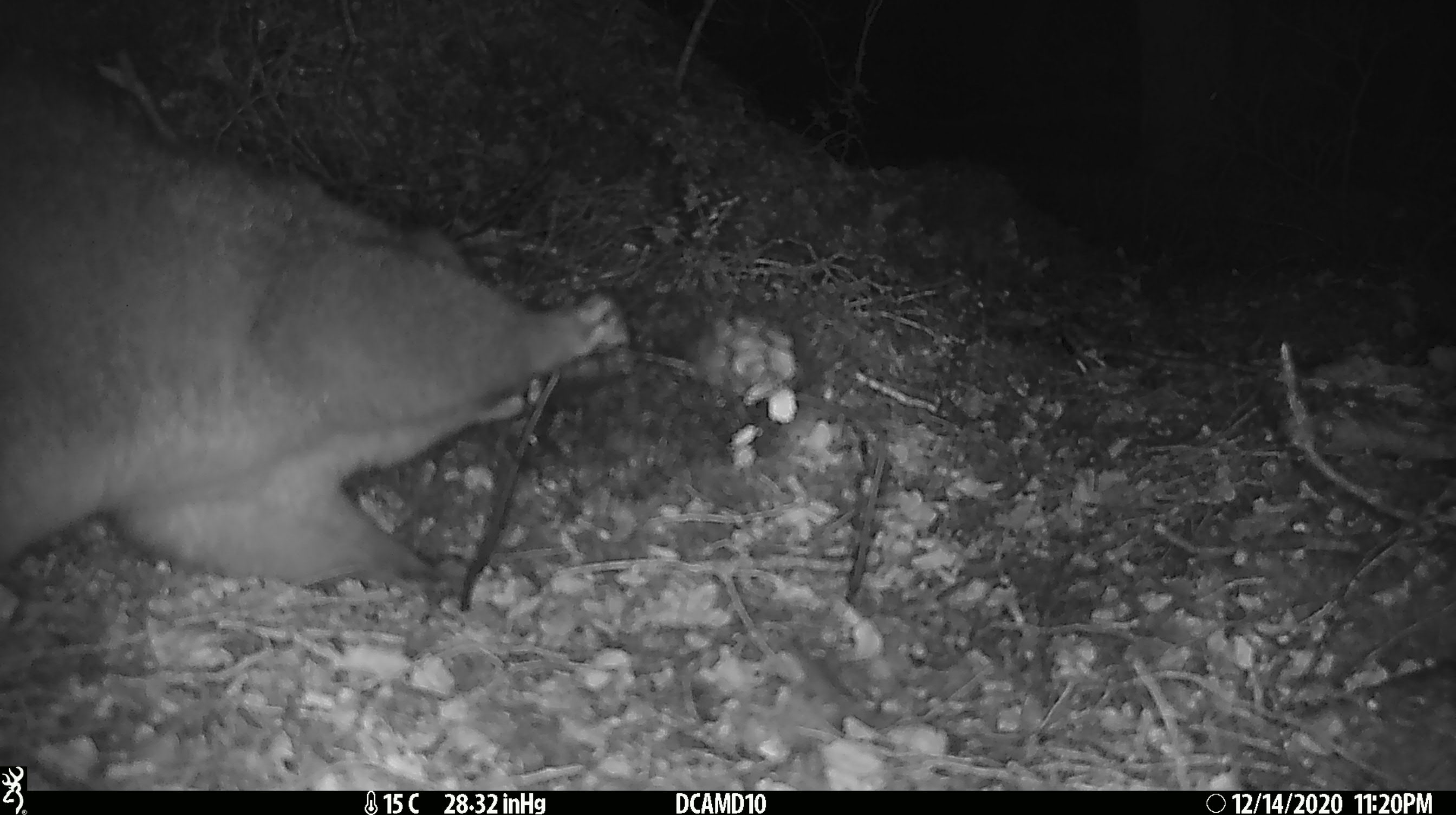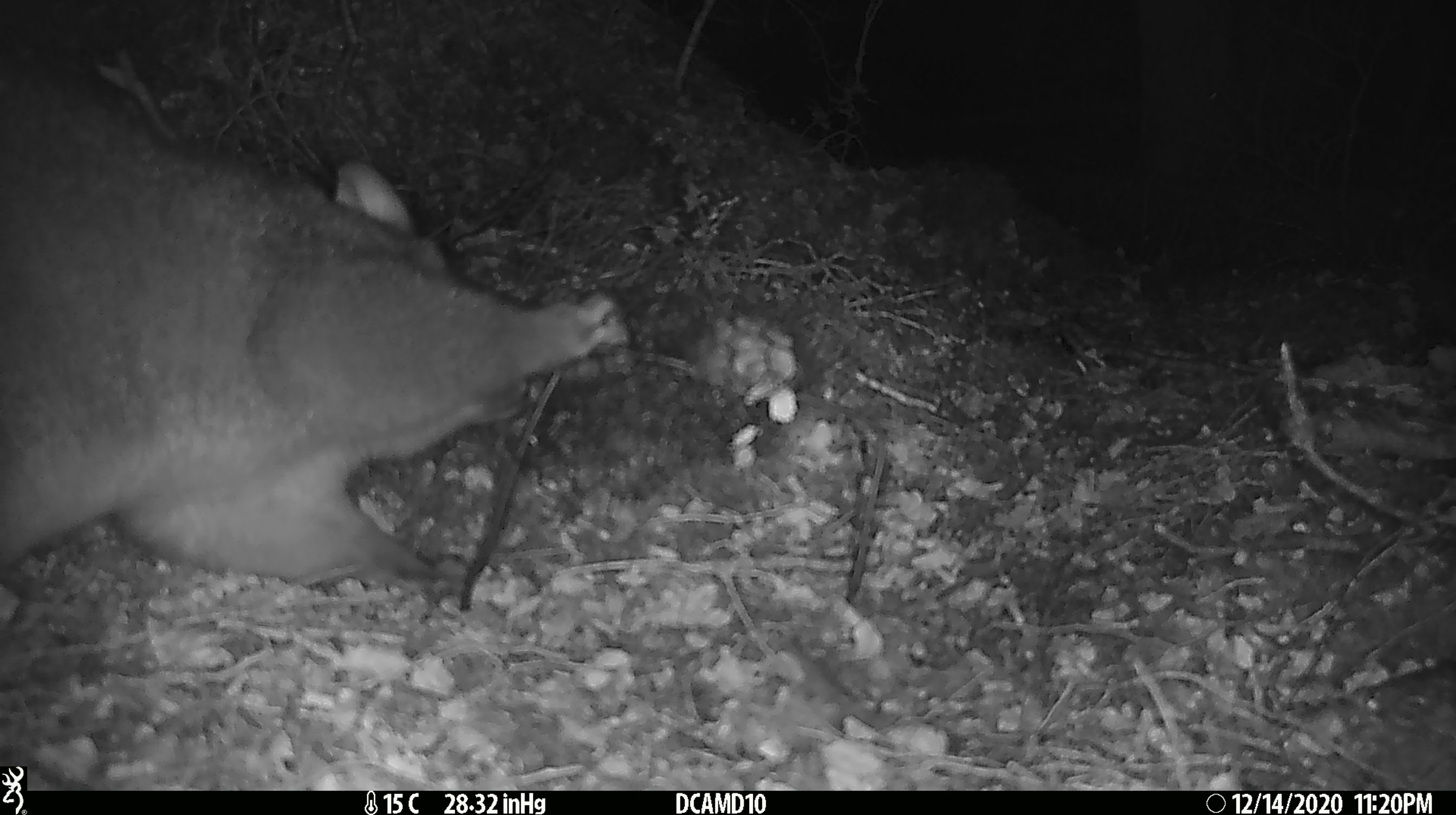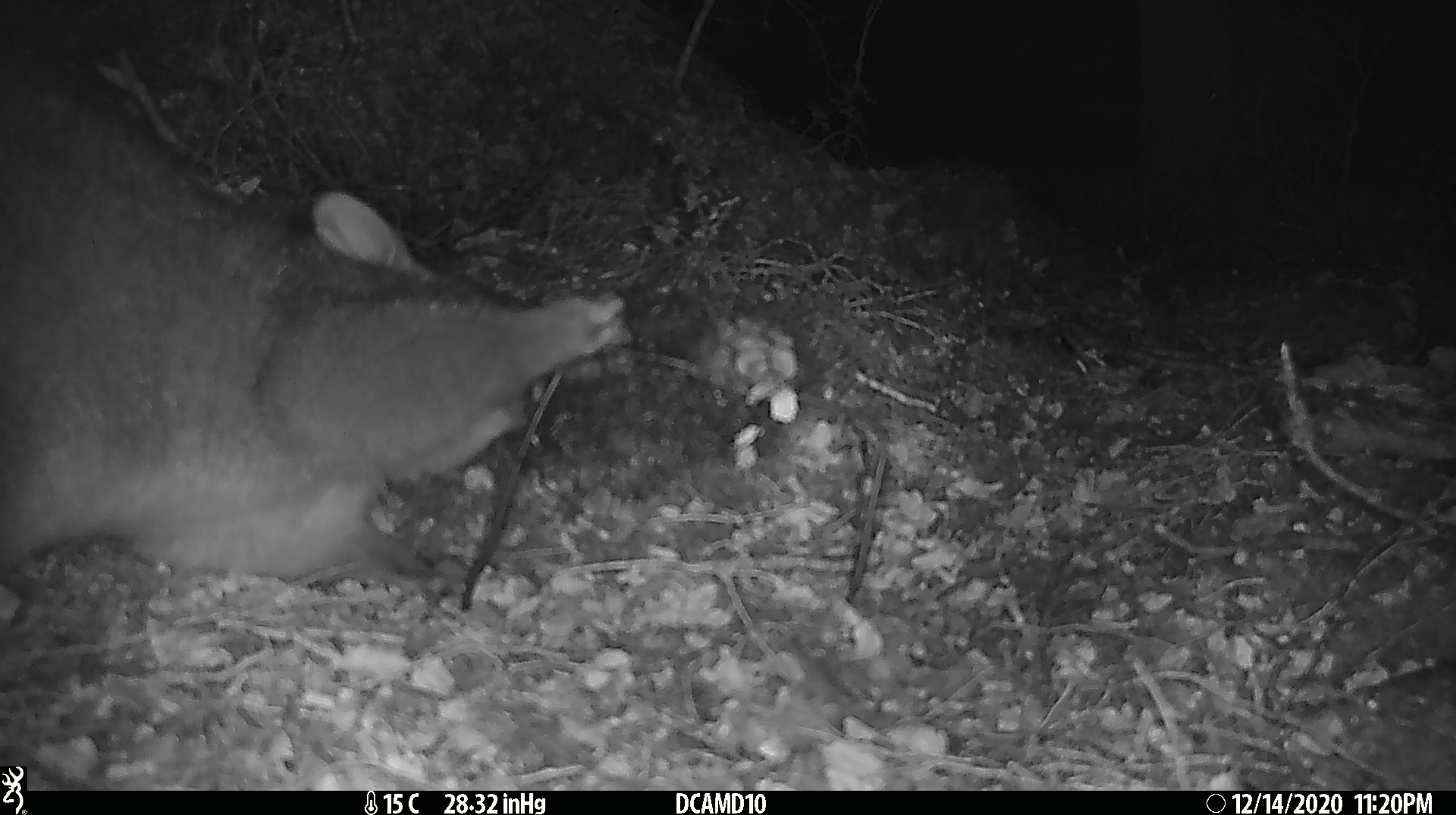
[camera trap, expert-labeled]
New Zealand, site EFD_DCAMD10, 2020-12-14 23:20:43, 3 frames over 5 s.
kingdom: Animalia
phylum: Chordata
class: Mammalia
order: Diprotodontia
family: Phalangeridae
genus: Trichosurus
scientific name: Trichosurus vulpecula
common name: common brushtail possum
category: possum